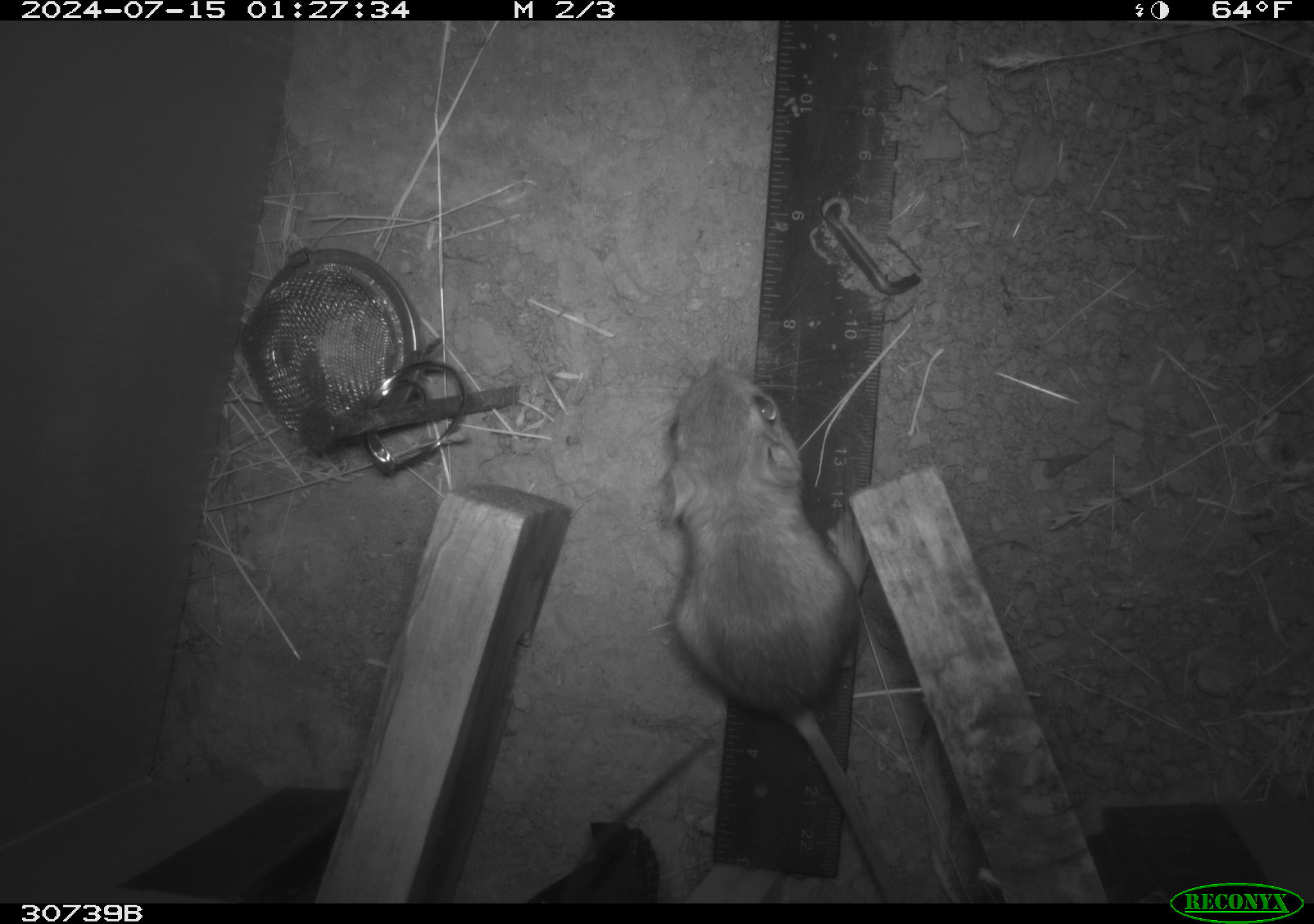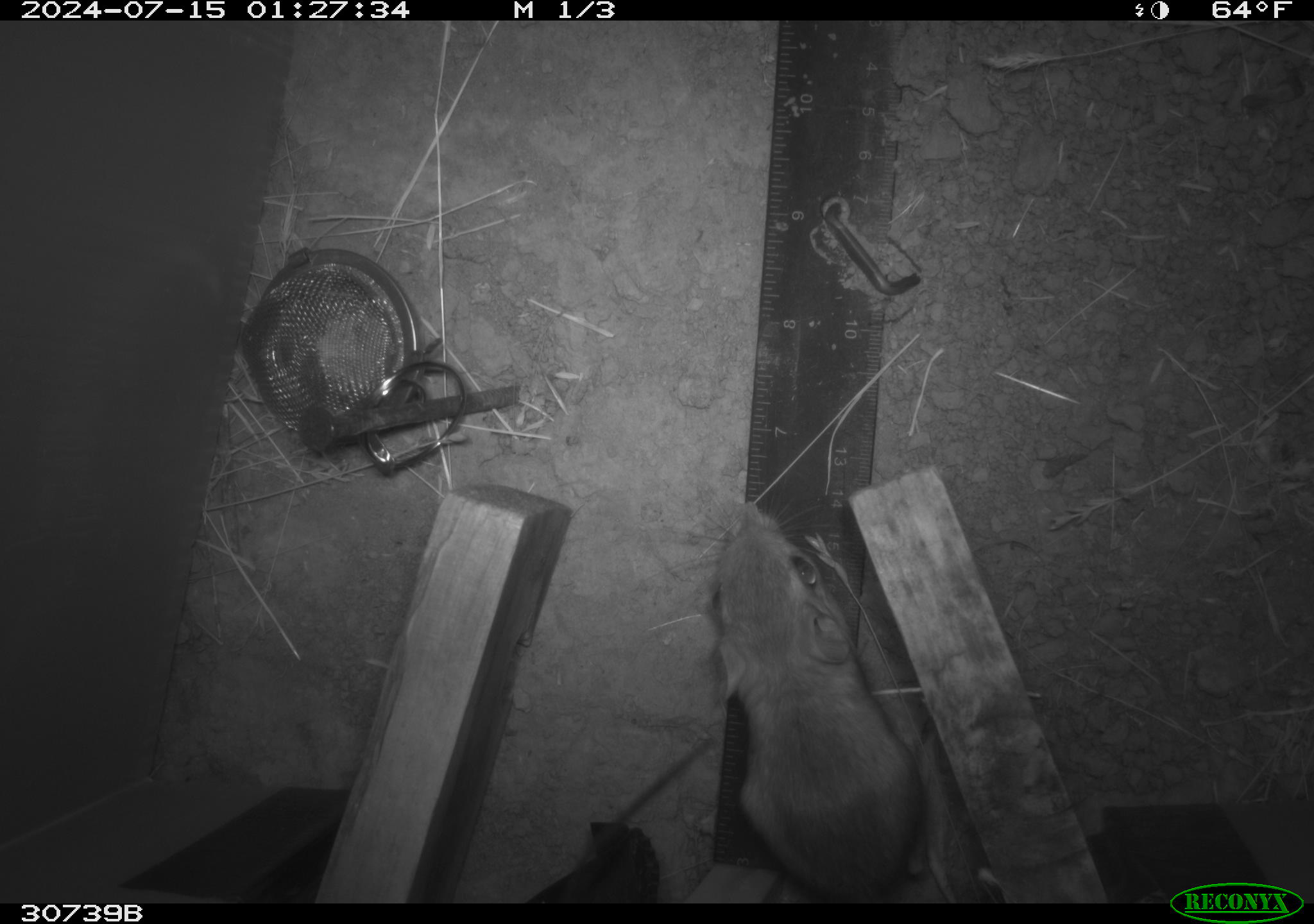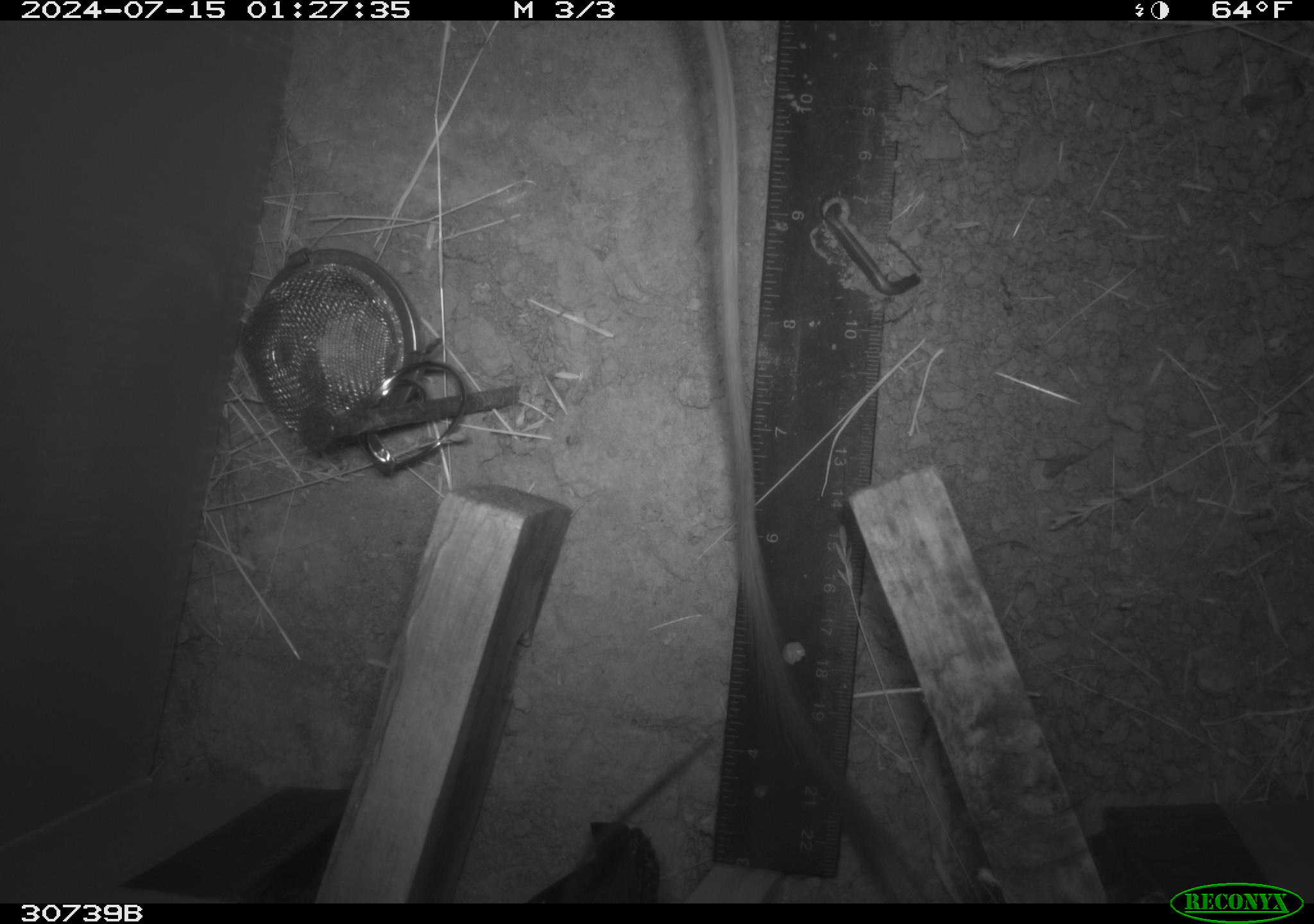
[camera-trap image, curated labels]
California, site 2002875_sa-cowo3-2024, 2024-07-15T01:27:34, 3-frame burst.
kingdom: Animalia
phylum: Chordata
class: Mammalia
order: Rodentia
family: Heteromyidae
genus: Dipodomys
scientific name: Dipodomys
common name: kangaroo rats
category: dipodomys species